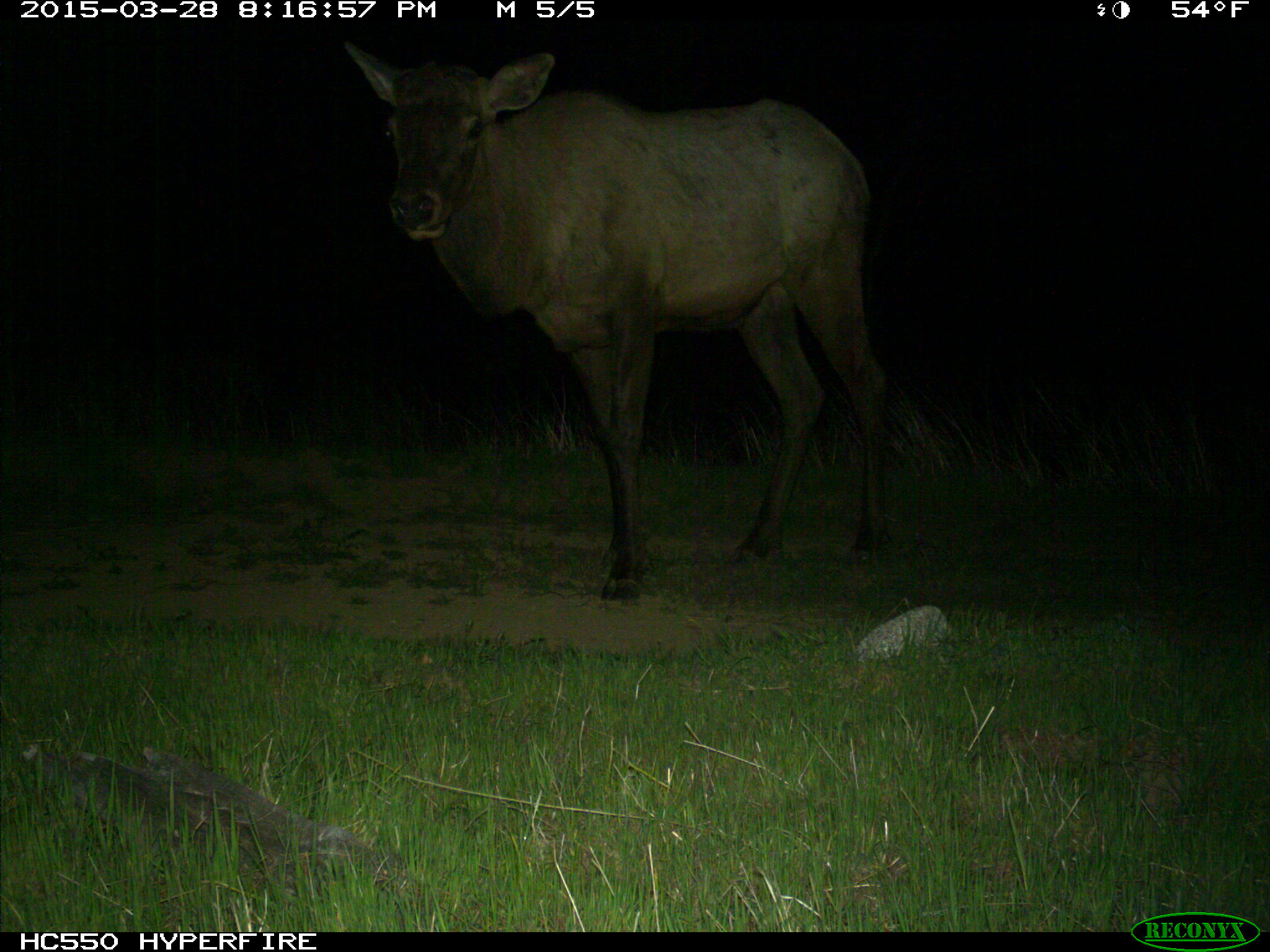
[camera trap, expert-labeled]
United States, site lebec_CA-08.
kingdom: Animalia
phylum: Chordata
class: Mammalia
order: Artiodactyla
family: Cervidae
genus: Cervus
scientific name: Cervus canadensis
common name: elk